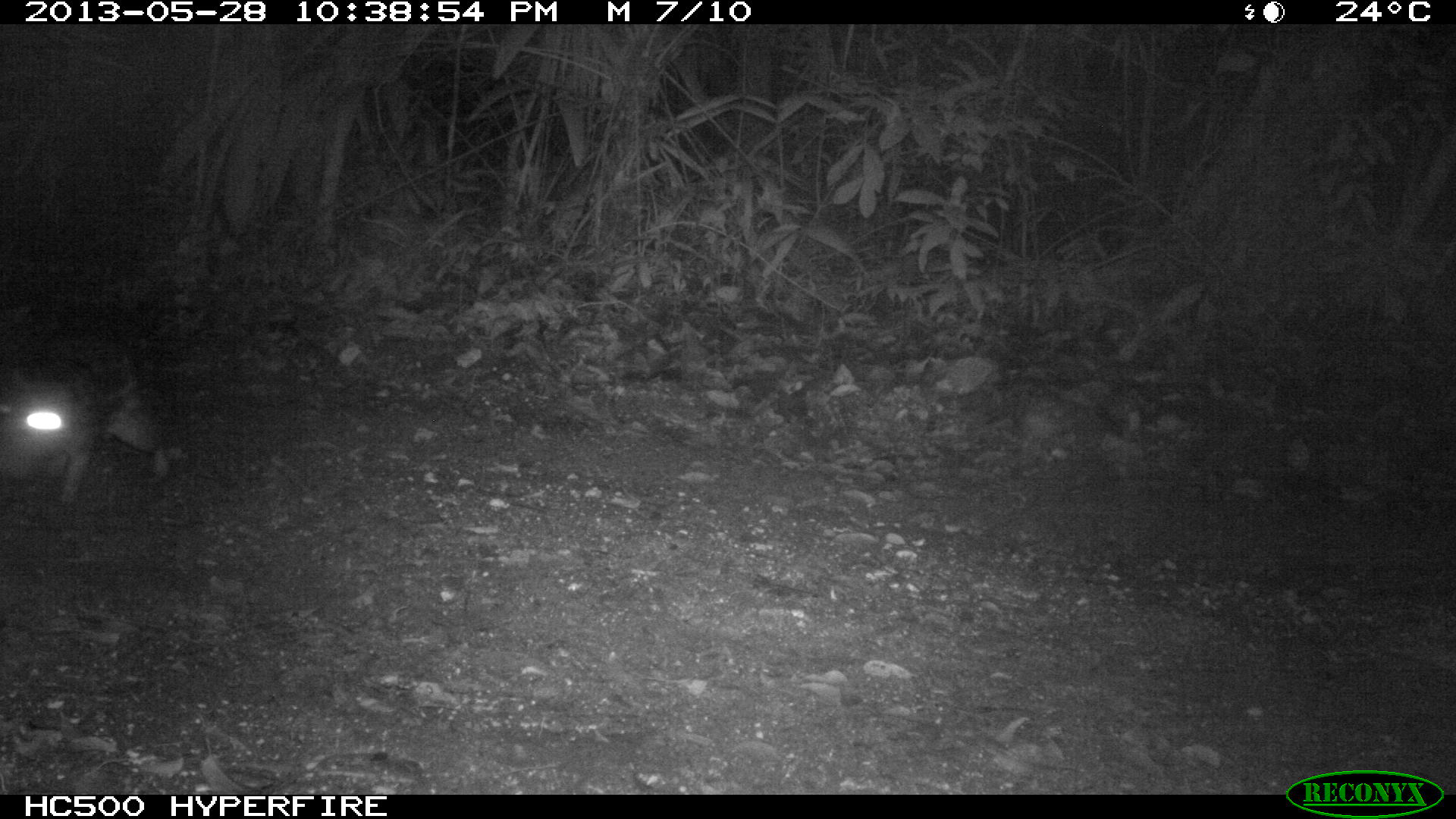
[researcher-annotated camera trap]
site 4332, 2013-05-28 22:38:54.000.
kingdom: Animalia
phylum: Chordata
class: Mammalia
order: Rodentia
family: Cuniculidae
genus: Cuniculus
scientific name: Cuniculus paca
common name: lowland paca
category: agouti paca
Agouti paca (lowland paca) (Cuniculus paca), count 1.